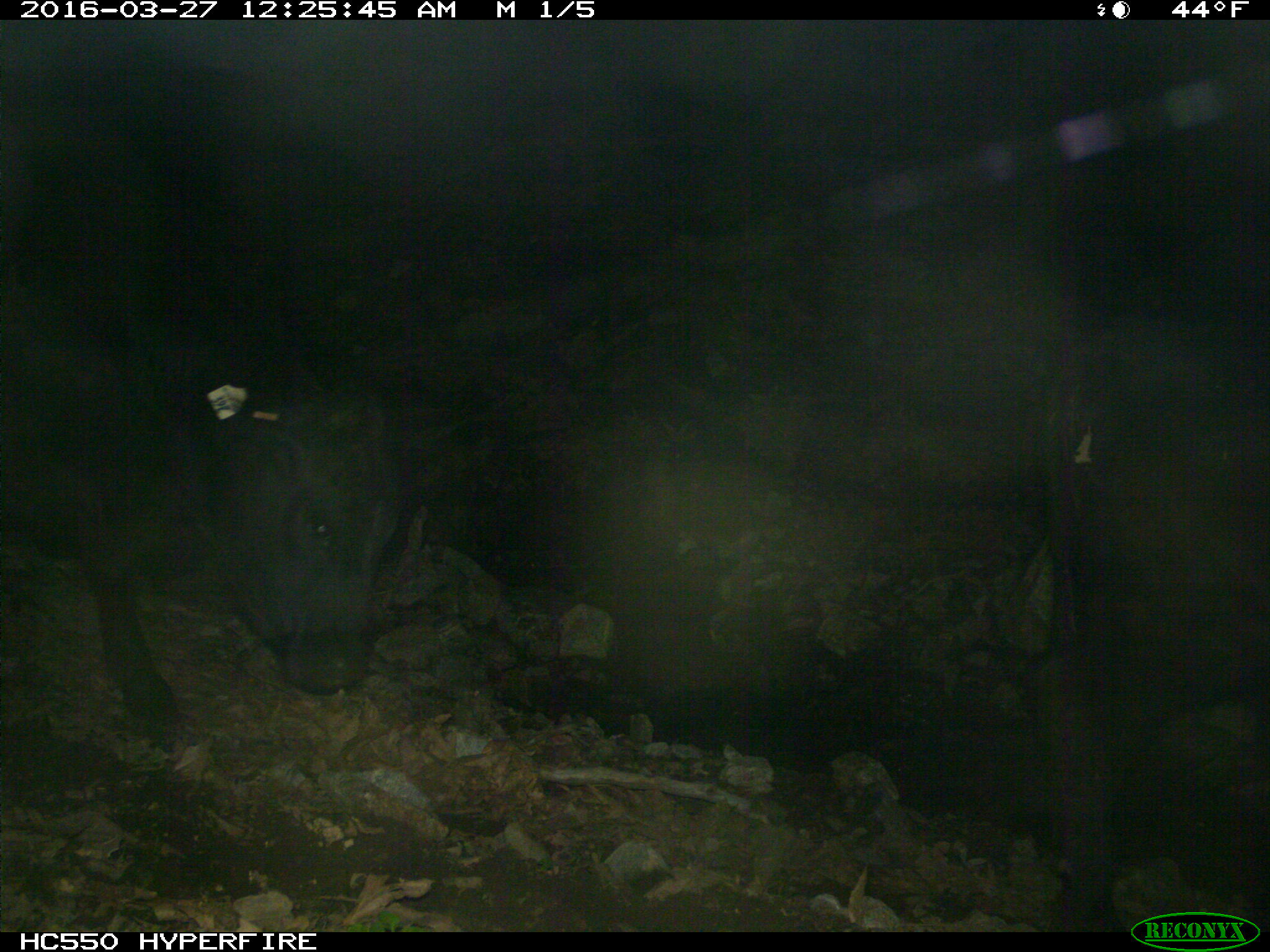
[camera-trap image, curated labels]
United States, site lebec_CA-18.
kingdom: Animalia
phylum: Chordata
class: Mammalia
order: Artiodactyla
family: Bovidae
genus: Bos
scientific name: Bos taurus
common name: domestic cow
Bos taurus (domestic cow).